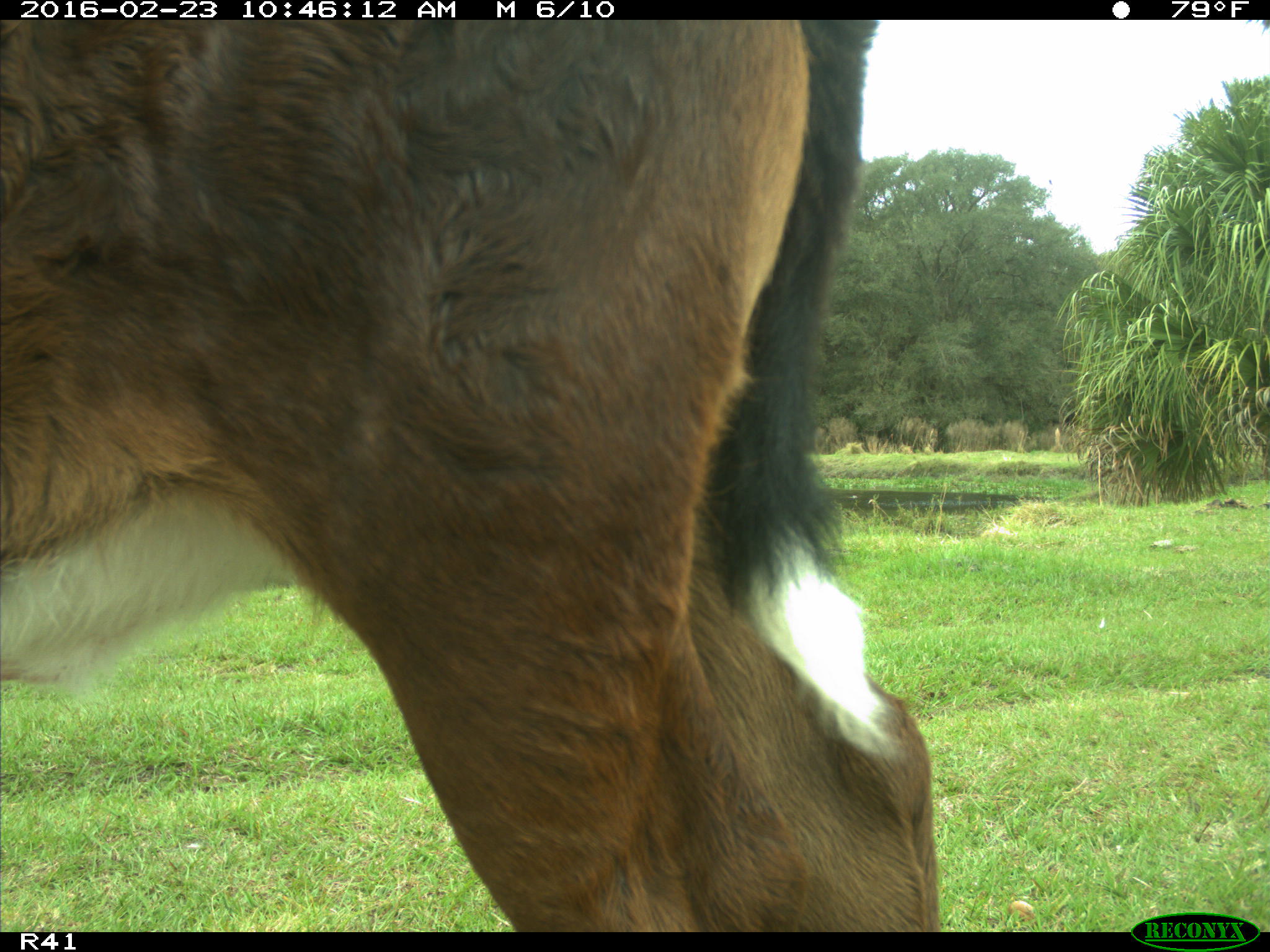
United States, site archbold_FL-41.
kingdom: Animalia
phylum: Chordata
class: Mammalia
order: Artiodactyla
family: Bovidae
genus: Bos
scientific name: Bos taurus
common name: domestic cow